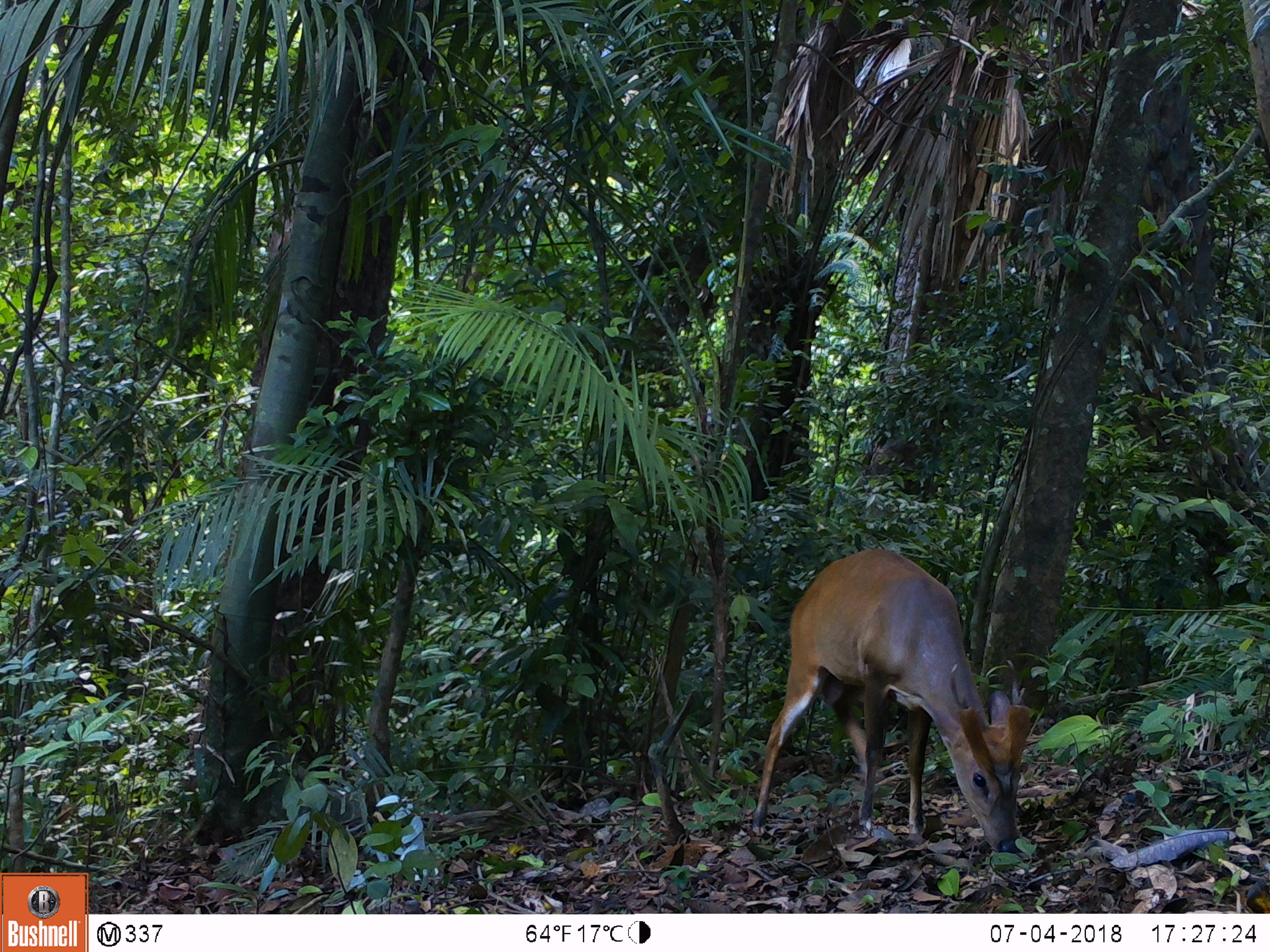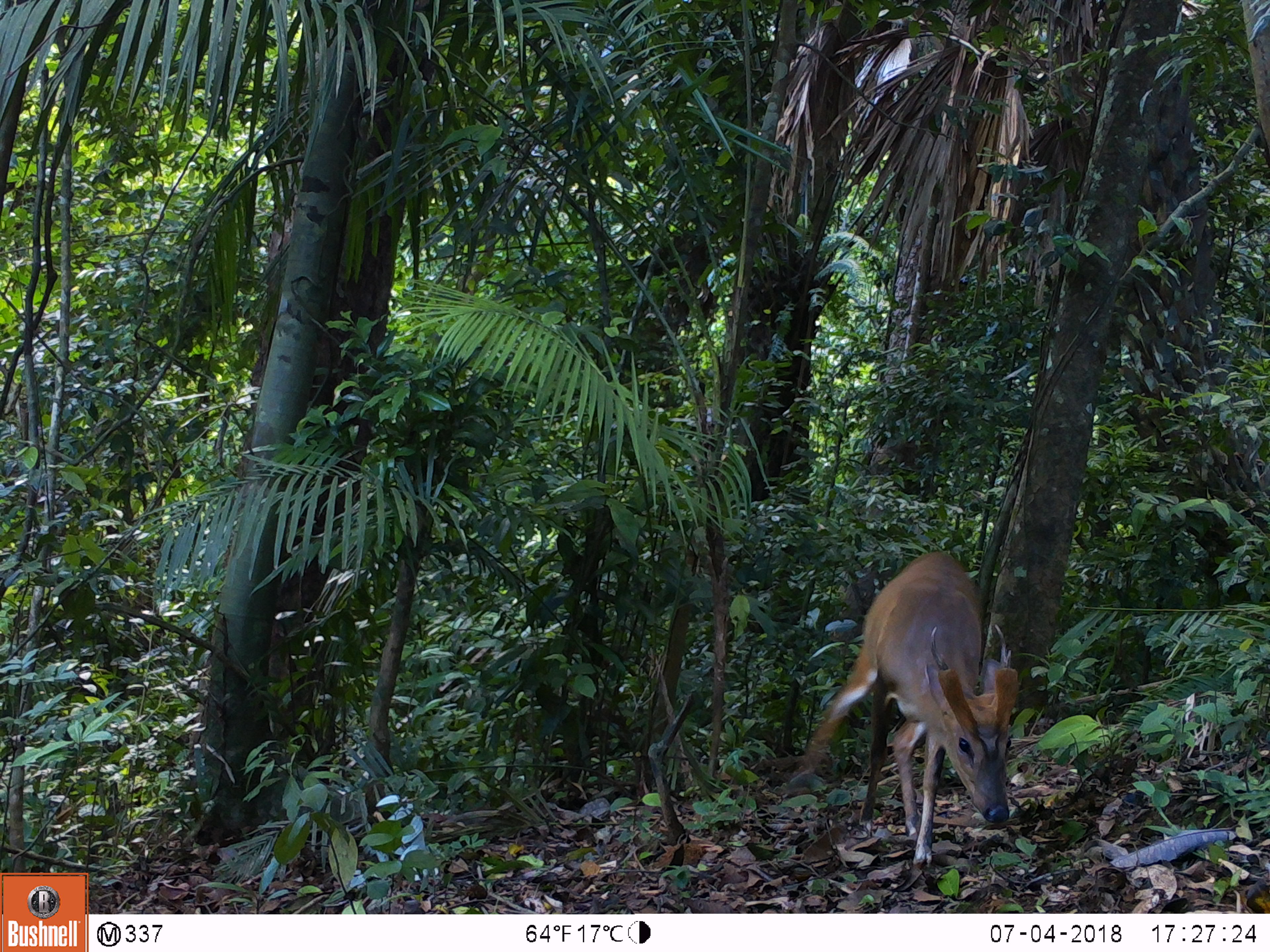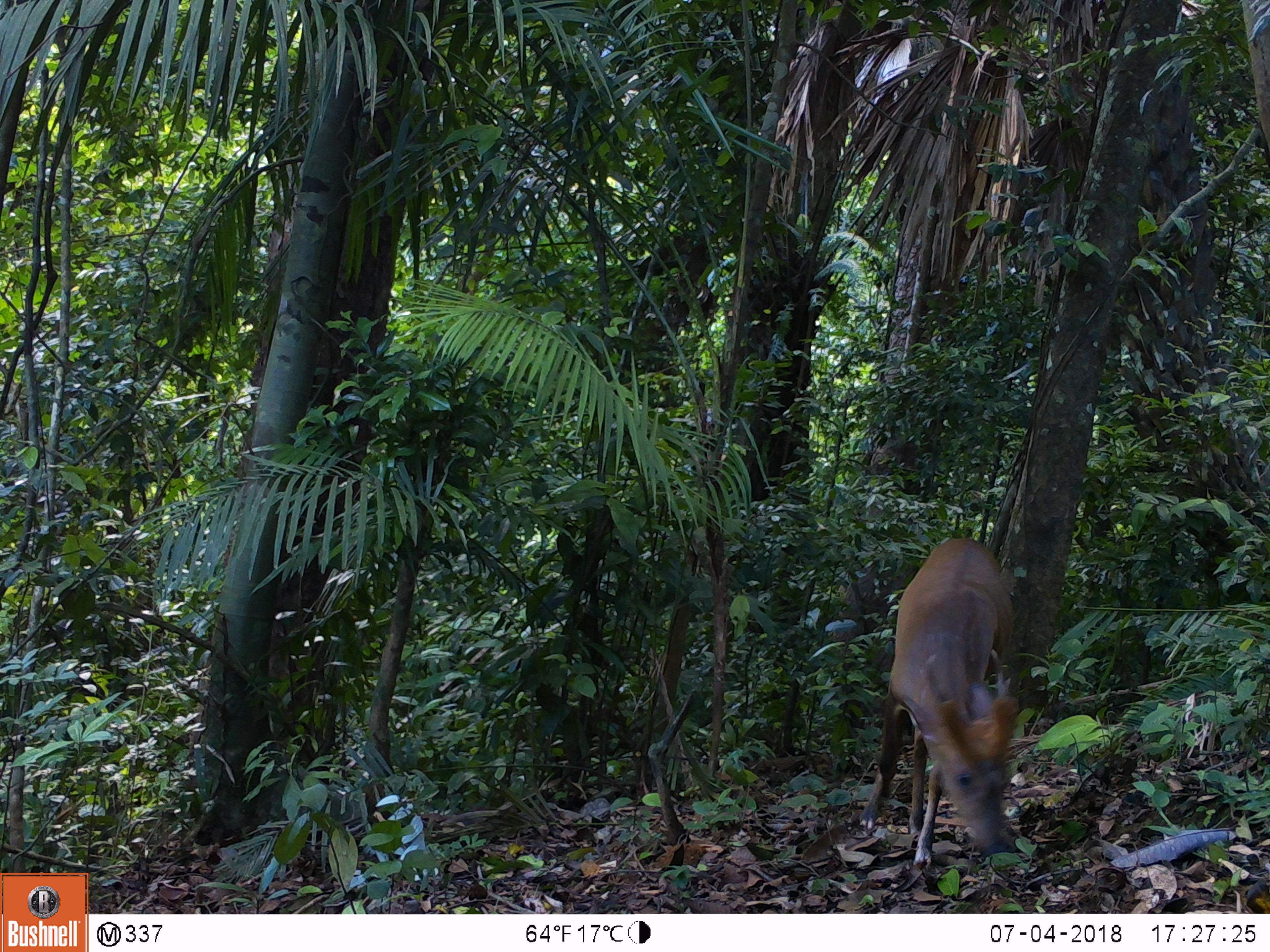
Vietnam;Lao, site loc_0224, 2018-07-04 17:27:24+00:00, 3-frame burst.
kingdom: Animalia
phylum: Chordata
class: Mammalia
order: Artiodactyla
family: Cervidae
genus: Muntiacus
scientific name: Muntiacus vuquangensis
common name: large-antlered muntjac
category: large antlered muntjac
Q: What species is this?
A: Large antlered muntjac (large-antlered muntjac) (Muntiacus vuquangensis).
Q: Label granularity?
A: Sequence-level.